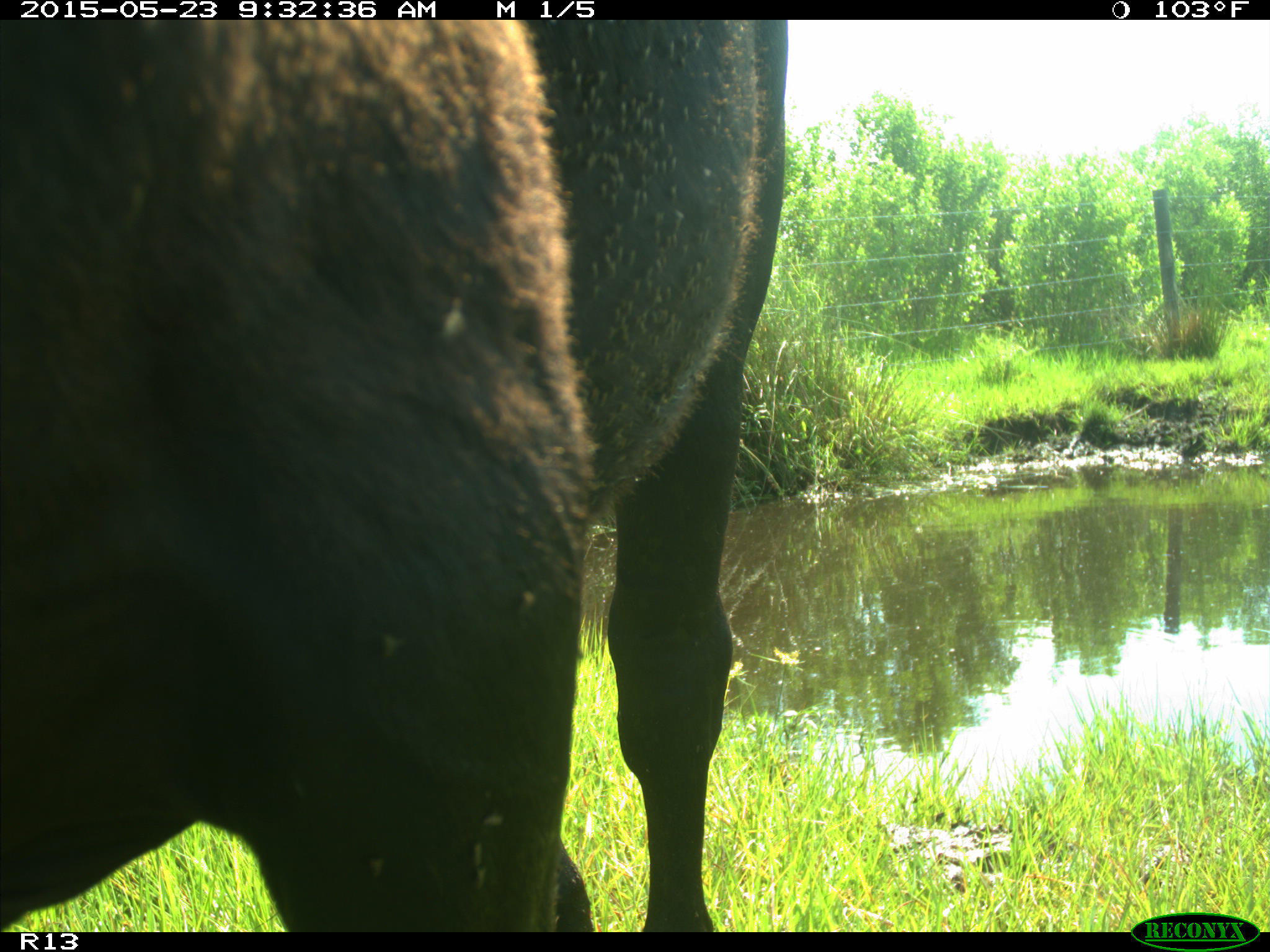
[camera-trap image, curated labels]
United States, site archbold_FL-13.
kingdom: Animalia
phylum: Chordata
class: Mammalia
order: Artiodactyla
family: Bovidae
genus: Bos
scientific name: Bos taurus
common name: domestic cow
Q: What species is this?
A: Bos taurus (domestic cow).